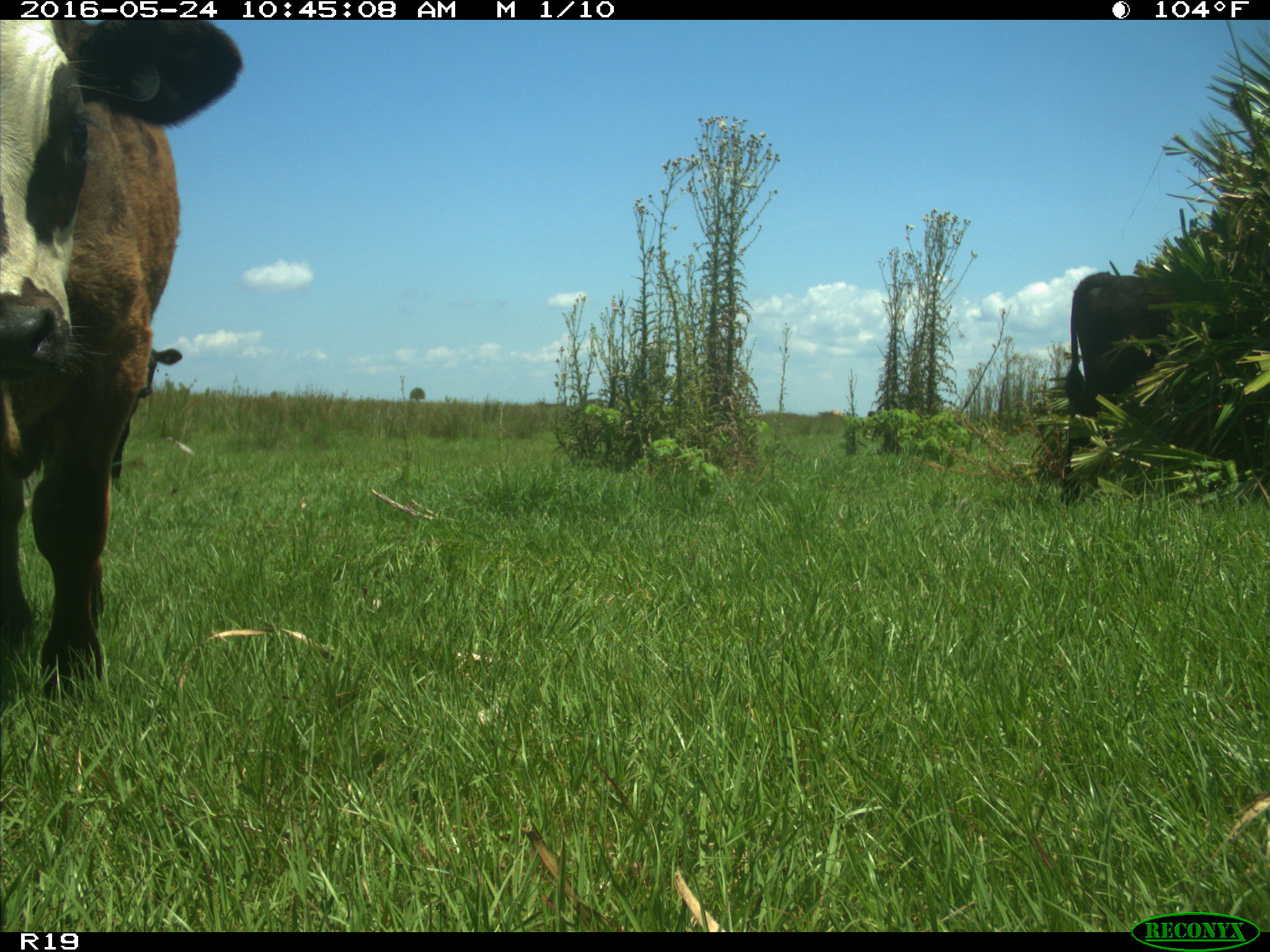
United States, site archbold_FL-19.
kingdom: Animalia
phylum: Chordata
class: Mammalia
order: Artiodactyla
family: Bovidae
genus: Bos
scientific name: Bos taurus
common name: domestic cow